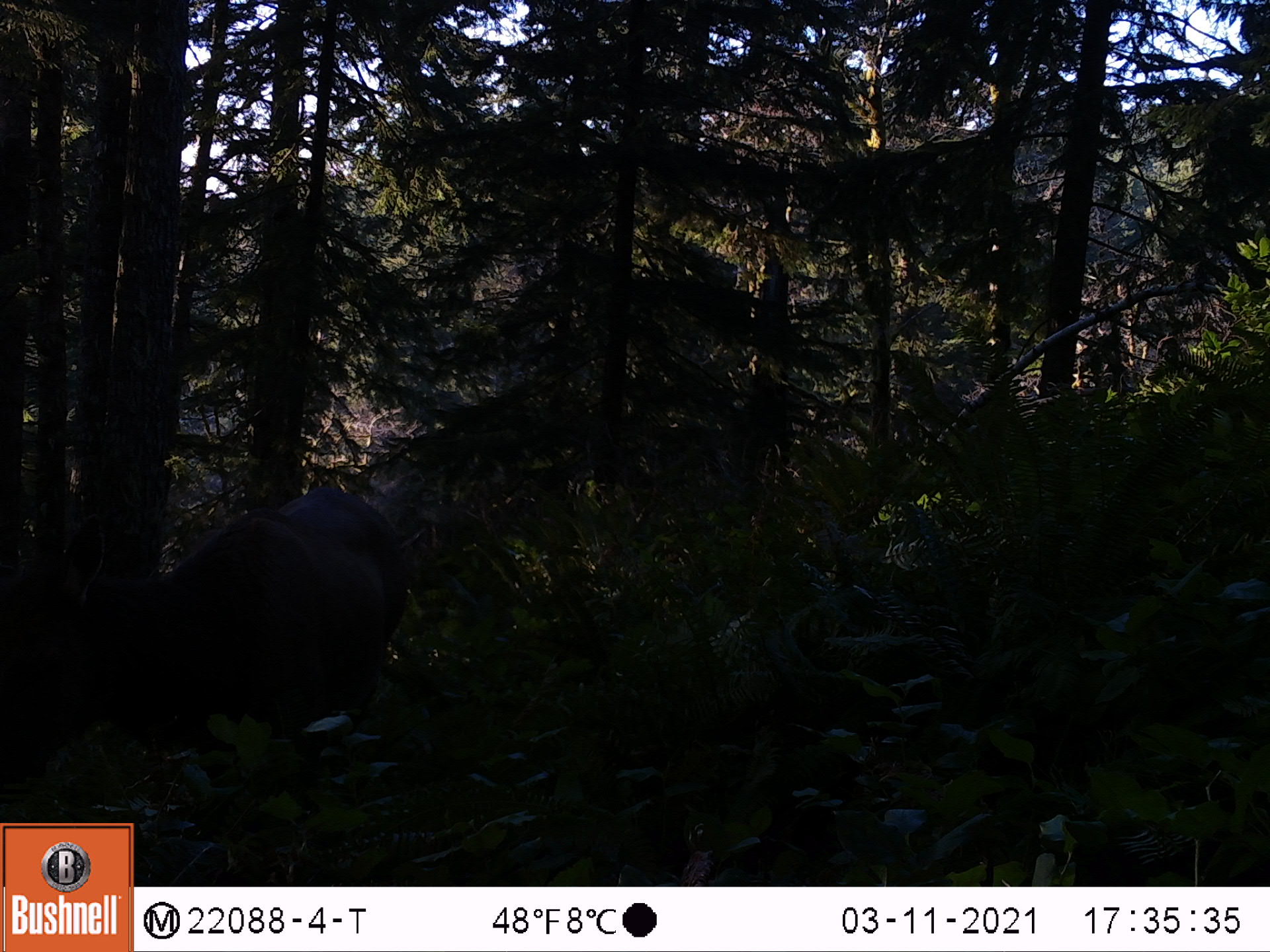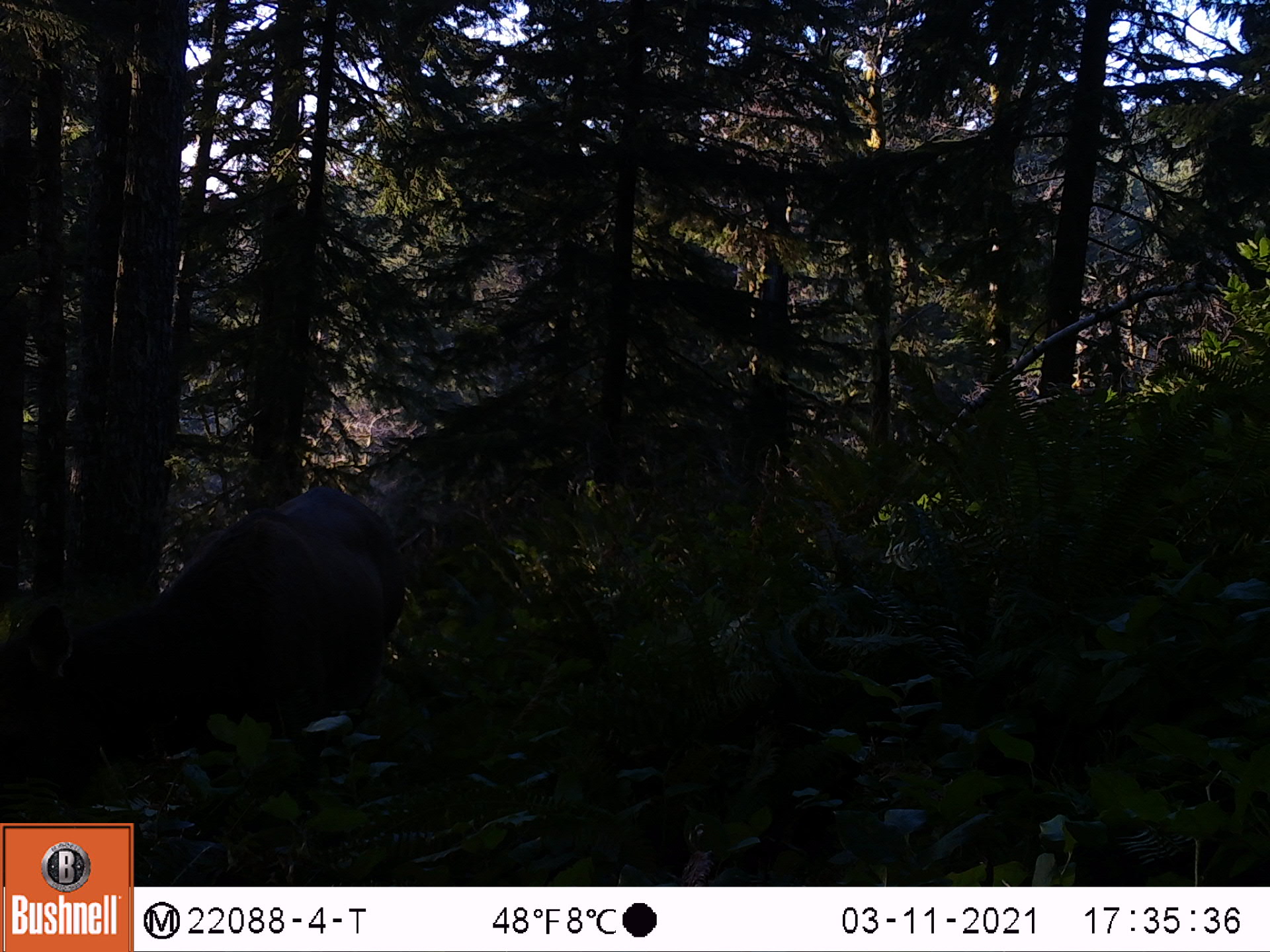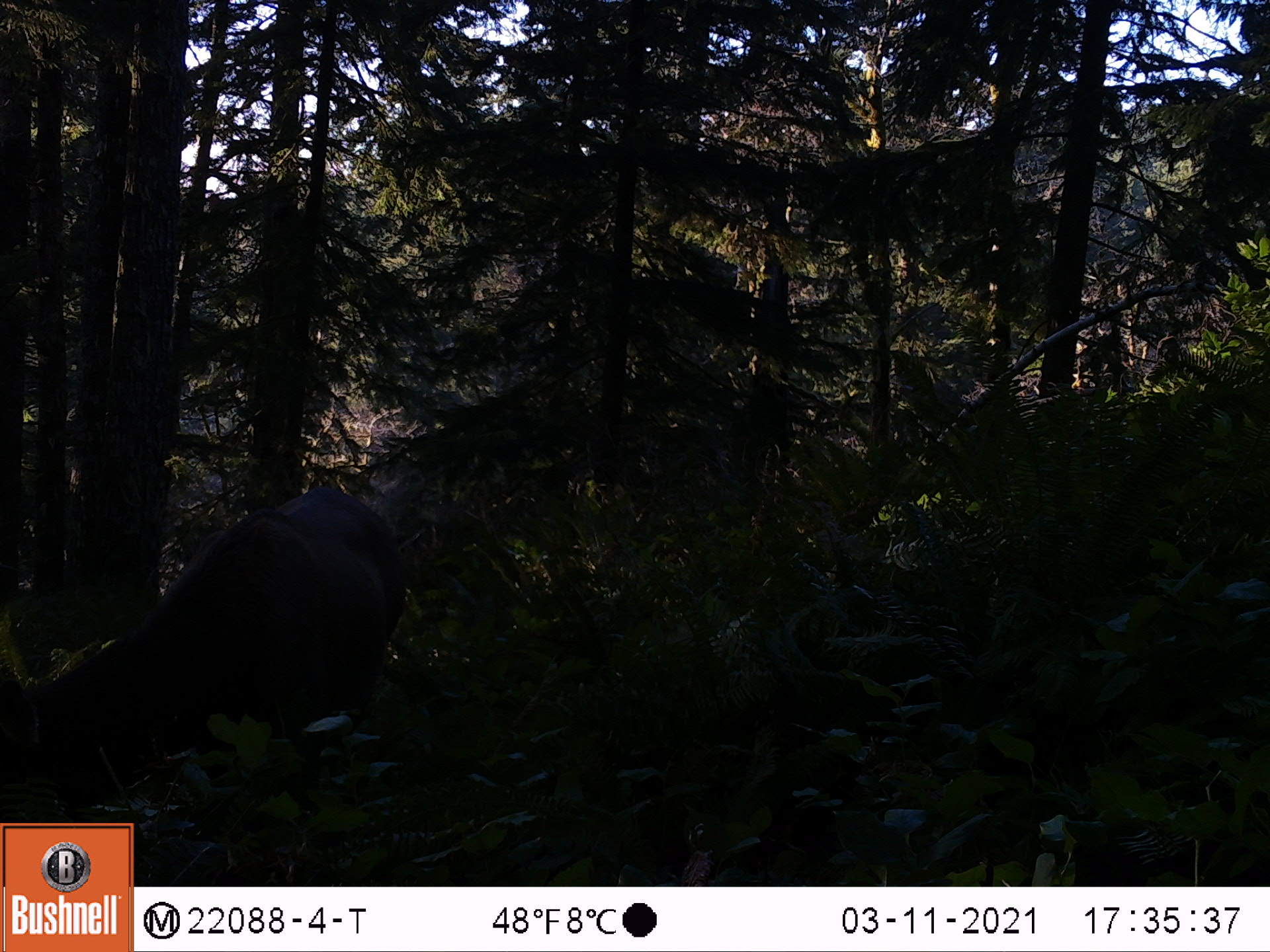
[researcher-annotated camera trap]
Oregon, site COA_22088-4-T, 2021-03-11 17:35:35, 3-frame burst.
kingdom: Animalia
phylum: Chordata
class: Mammalia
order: Artiodactyla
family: Cervidae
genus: Cervus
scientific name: Cervus canadensis roosevelti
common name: roosevelt elk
Roosevelt elk (Cervus canadensis roosevelti).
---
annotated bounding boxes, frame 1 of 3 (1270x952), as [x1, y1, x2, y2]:
roosevelt elk: [0, 449, 451, 822]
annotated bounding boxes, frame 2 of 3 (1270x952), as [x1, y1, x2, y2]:
roosevelt elk: [0, 455, 471, 819]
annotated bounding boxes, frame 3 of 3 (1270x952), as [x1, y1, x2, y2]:
roosevelt elk: [0, 479, 453, 818]